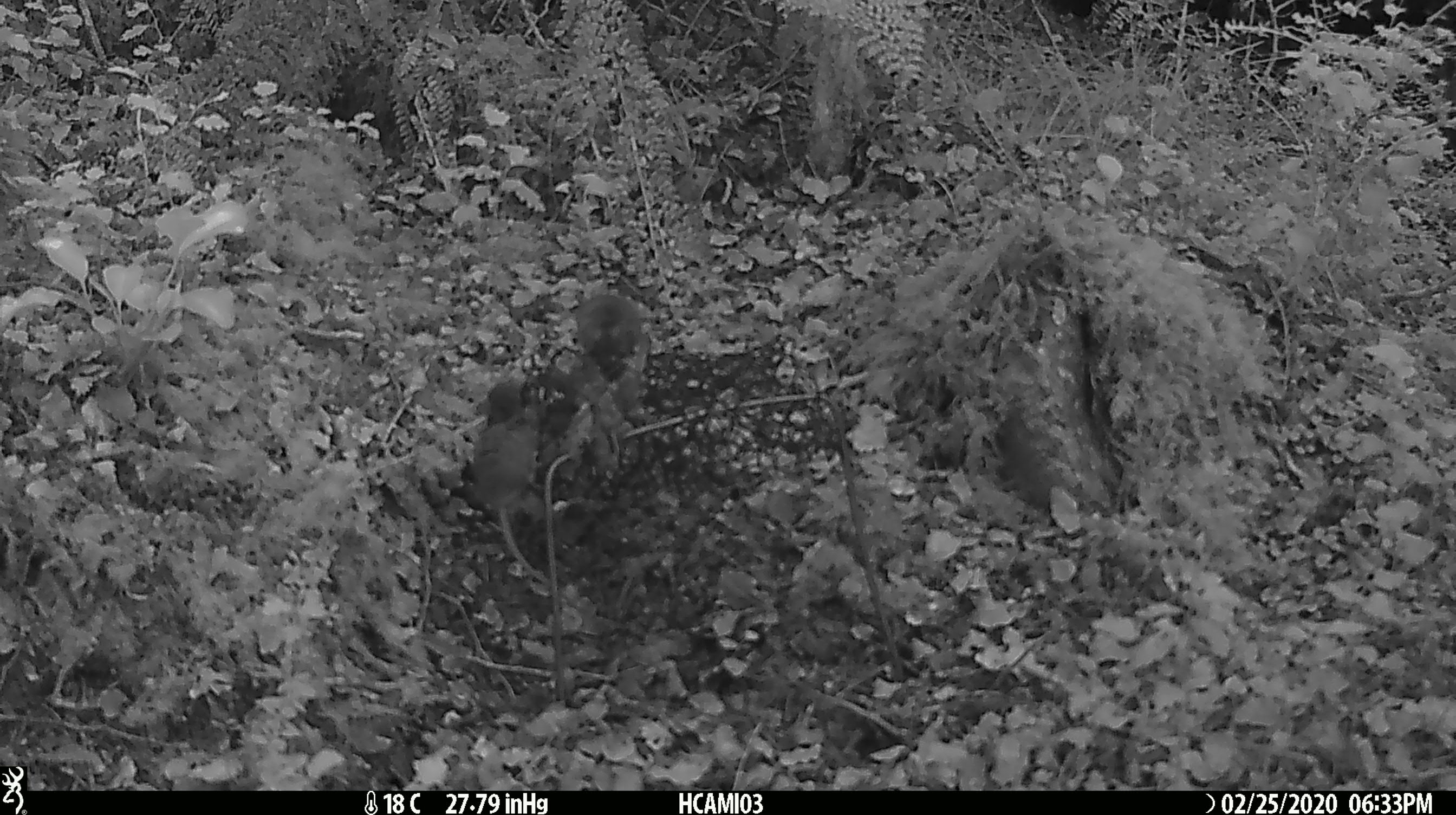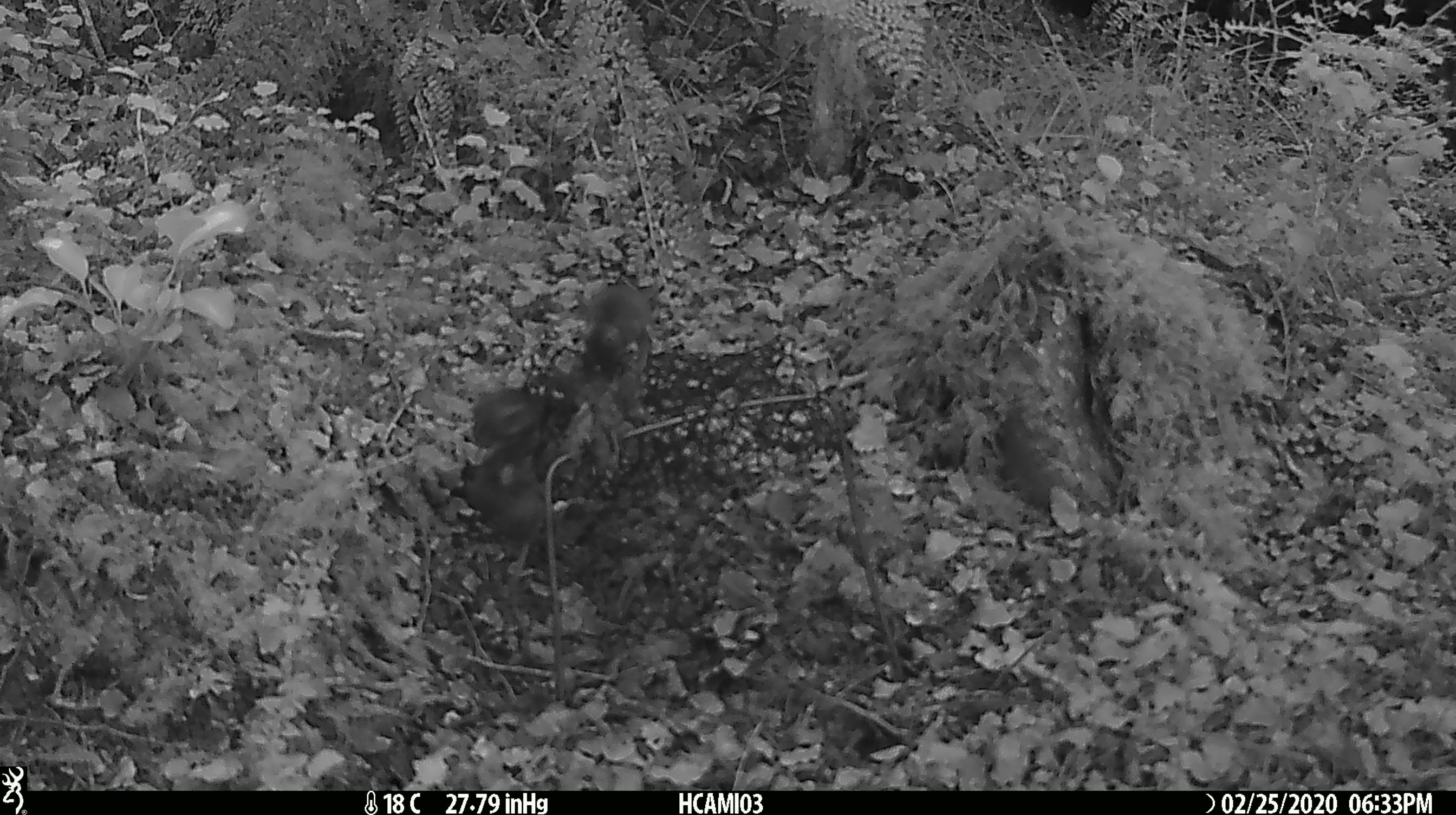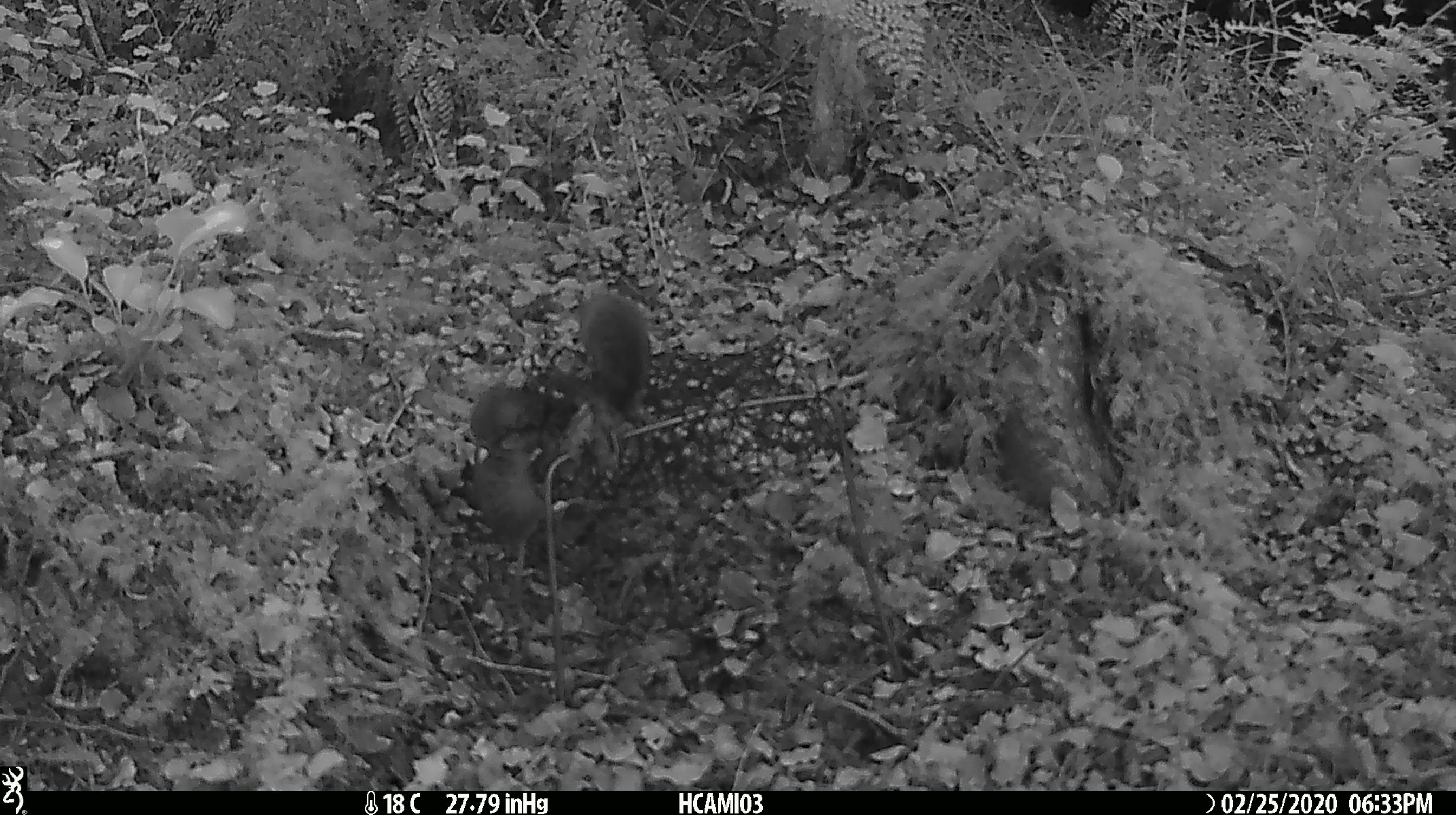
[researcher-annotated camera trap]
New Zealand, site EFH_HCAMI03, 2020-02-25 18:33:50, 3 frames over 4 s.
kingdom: Animalia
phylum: Chordata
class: Mammalia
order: Rodentia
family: Muridae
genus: Mus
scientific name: Mus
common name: mouse